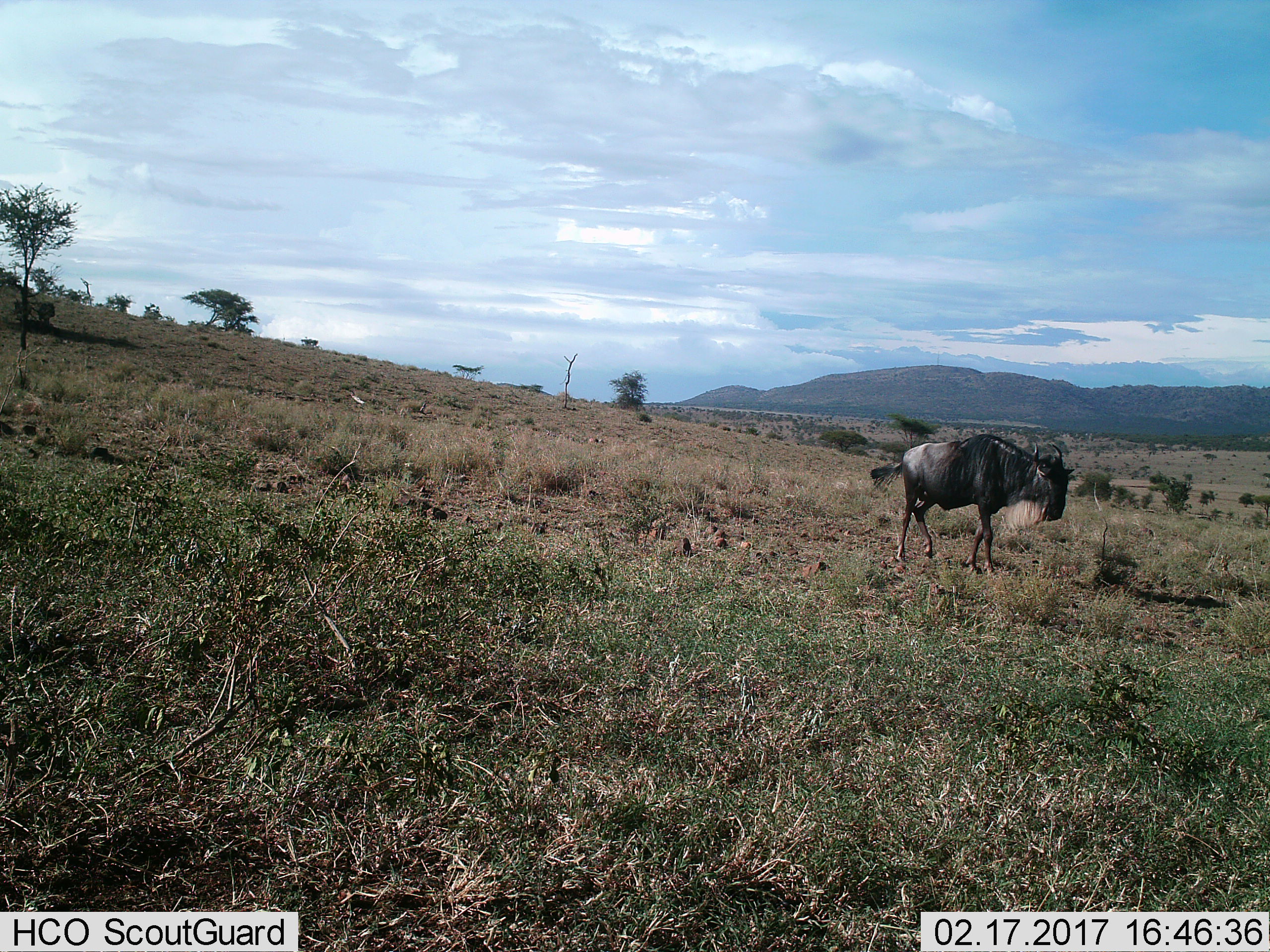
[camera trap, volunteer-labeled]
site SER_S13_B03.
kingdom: Animalia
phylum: Chordata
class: Mammalia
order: Artiodactyla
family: Bovidae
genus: Connochaetes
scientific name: Connochaetes taurinus taurinus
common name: blue wildebeest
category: wildebeestblue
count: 1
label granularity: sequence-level